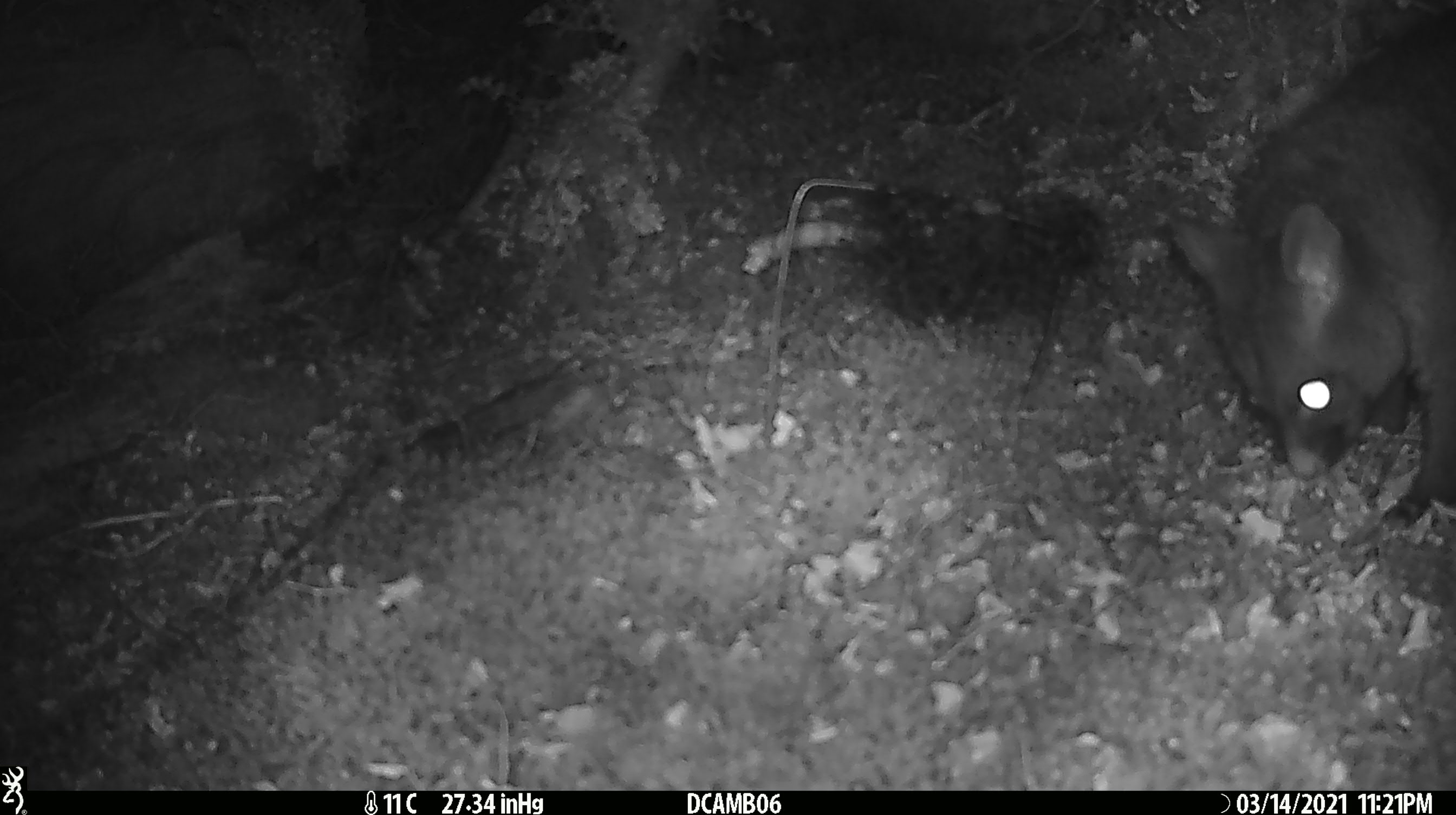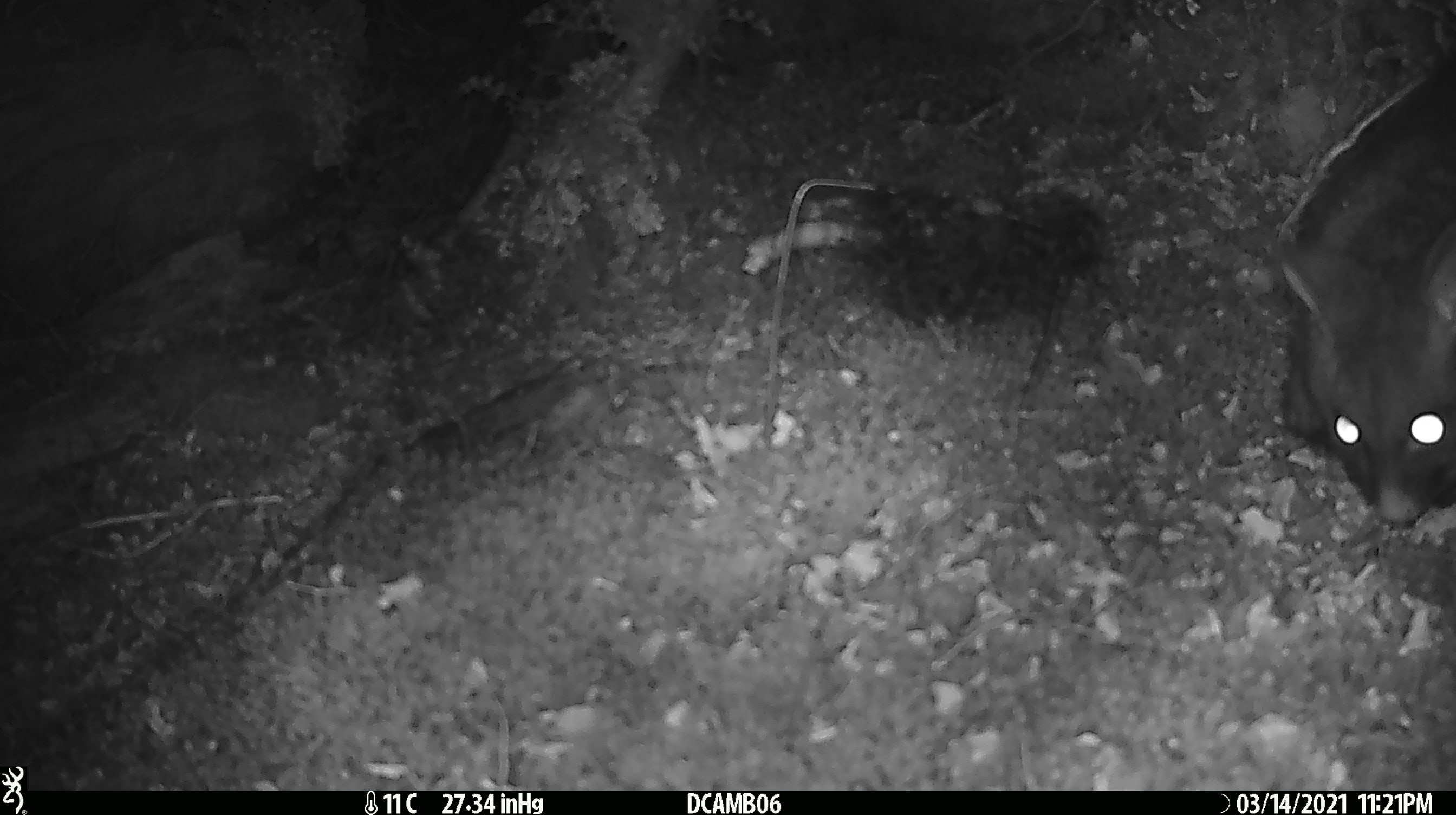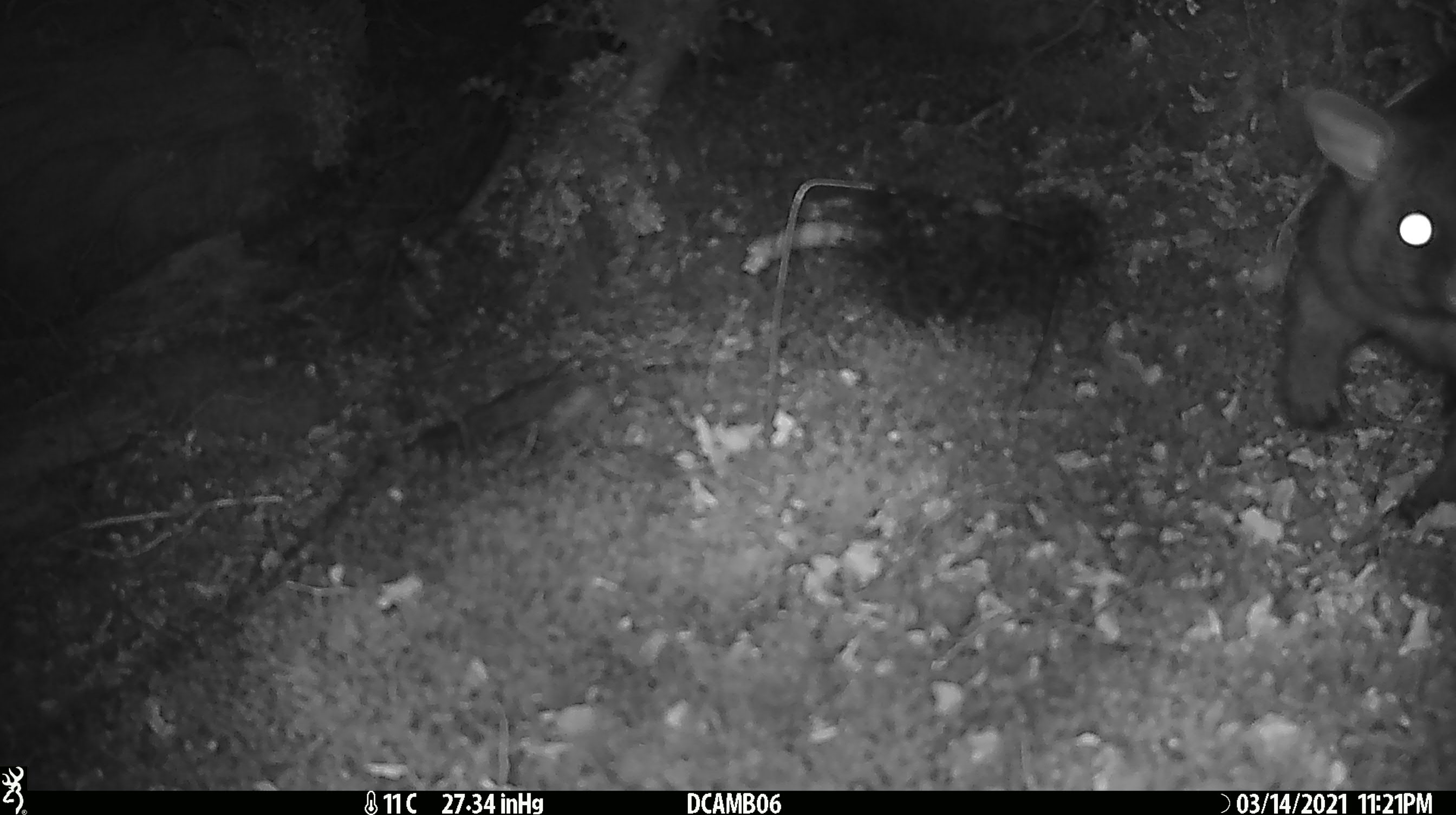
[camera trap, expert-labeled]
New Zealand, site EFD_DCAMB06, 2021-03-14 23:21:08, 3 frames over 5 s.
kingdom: Animalia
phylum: Chordata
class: Mammalia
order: Diprotodontia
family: Phalangeridae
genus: Trichosurus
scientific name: Trichosurus vulpecula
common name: common brushtail possum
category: possum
Possum (common brushtail possum) (Trichosurus vulpecula).